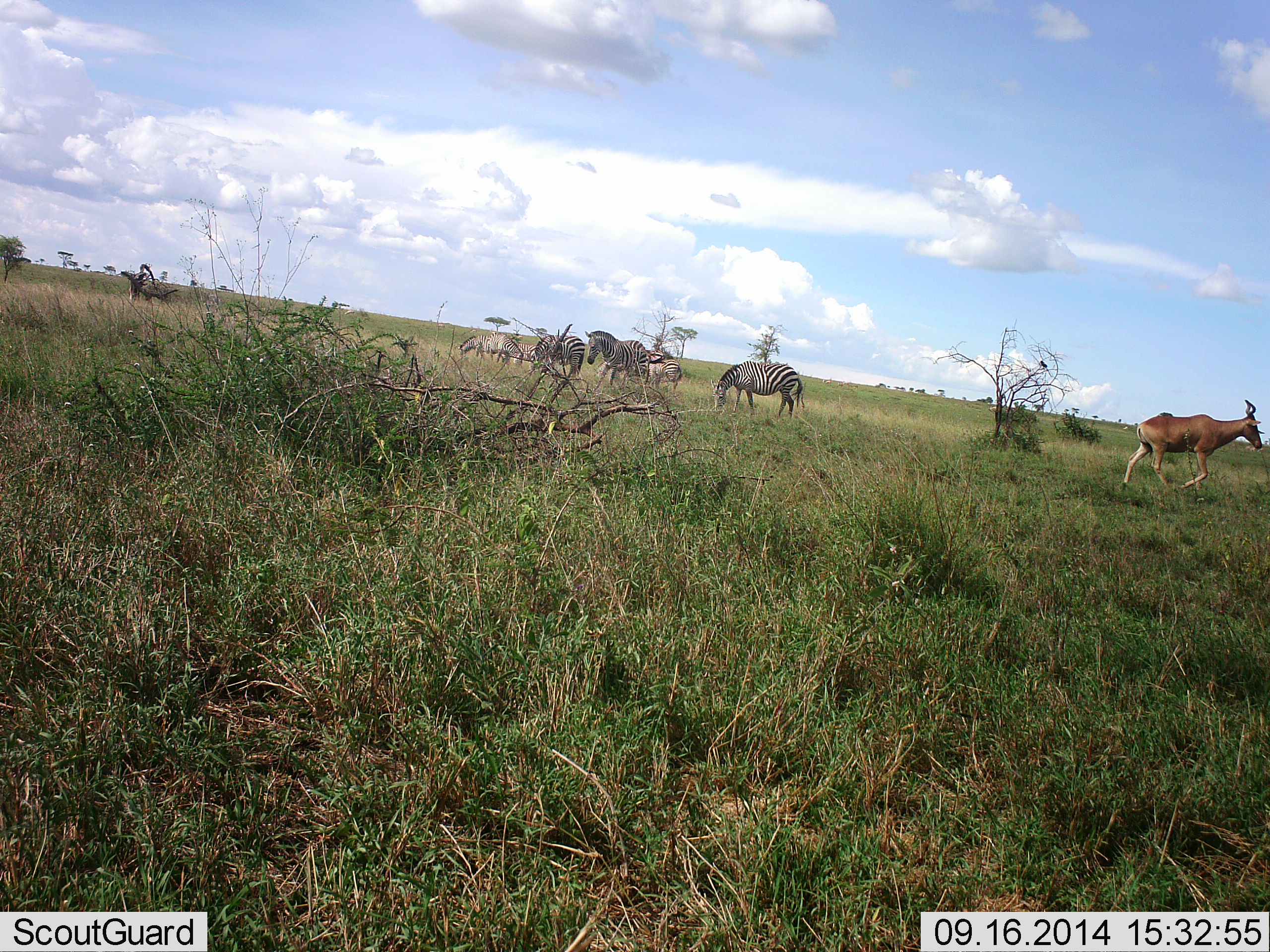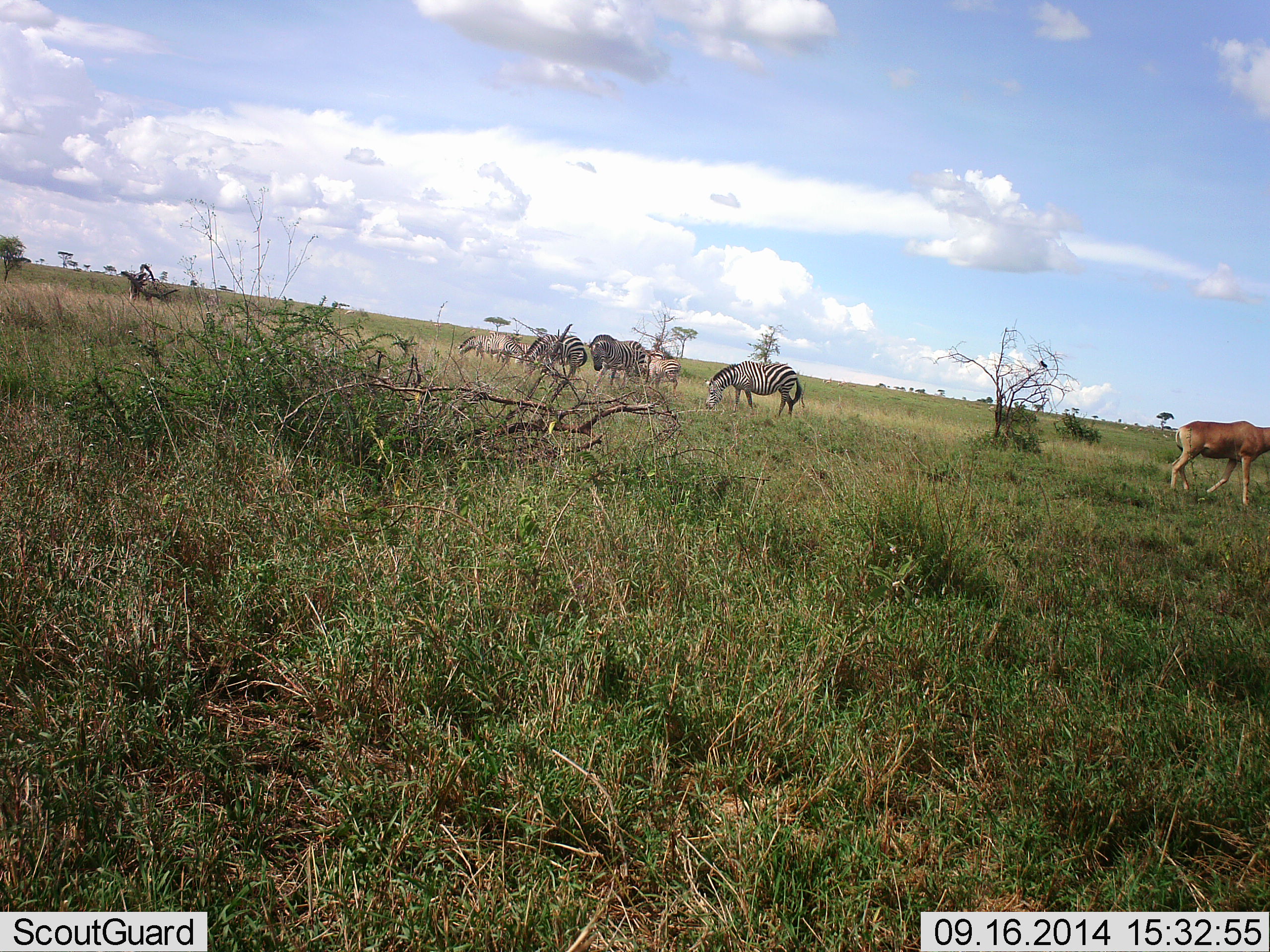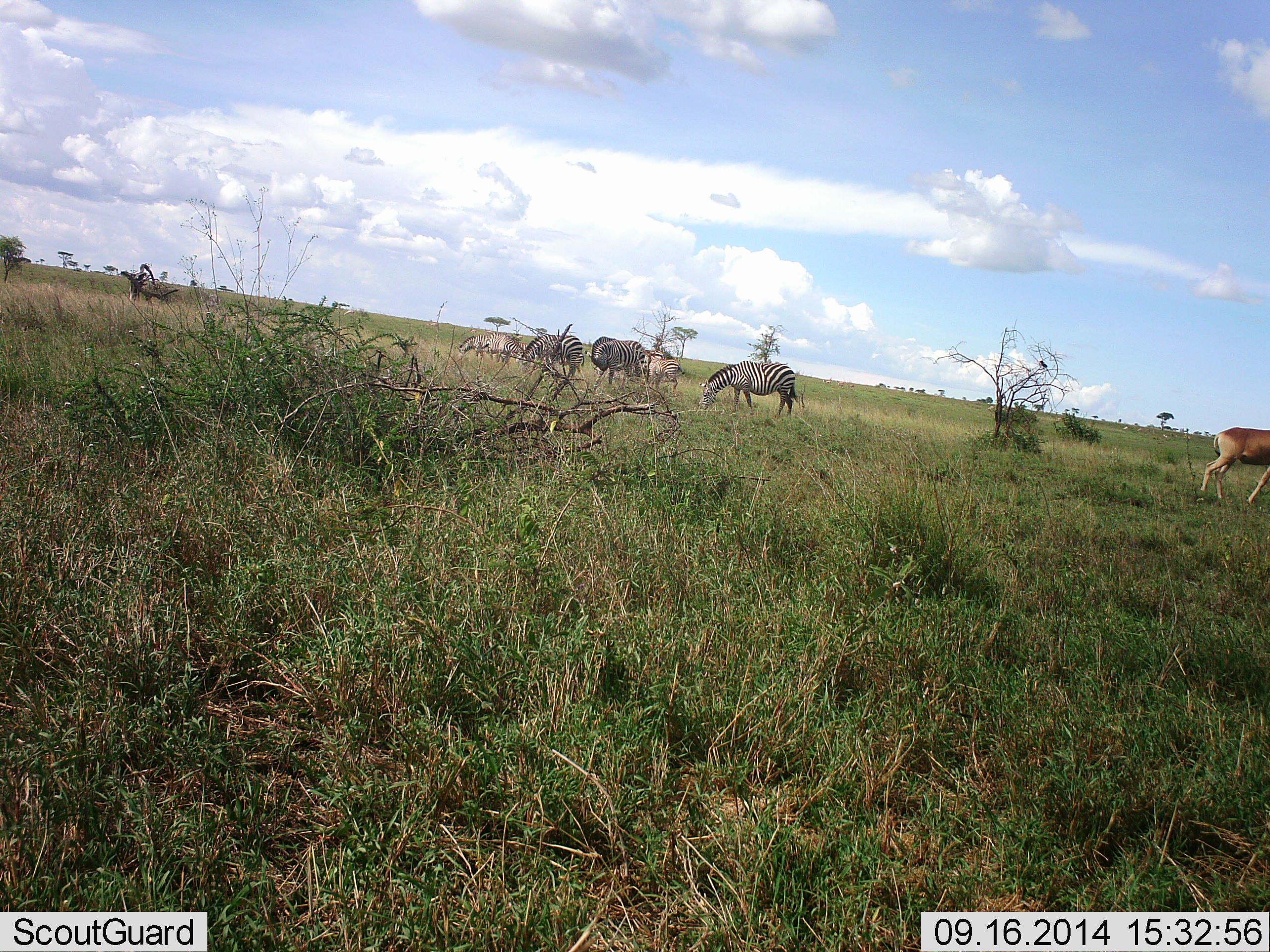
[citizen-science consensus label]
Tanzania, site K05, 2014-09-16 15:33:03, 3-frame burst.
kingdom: Animalia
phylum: Chordata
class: Mammalia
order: Artiodactyla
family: Bovidae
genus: Alcelaphus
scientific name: Alcelaphus buselaphus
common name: hartebeest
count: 1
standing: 8%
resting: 0%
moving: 92%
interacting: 0%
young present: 0%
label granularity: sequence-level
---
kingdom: Animalia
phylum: Chordata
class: Mammalia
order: Perissodactyla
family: Equidae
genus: Equus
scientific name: Equus quagga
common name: plains zebra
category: zebra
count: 6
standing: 45%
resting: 0%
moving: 0%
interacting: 0%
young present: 0%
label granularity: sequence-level